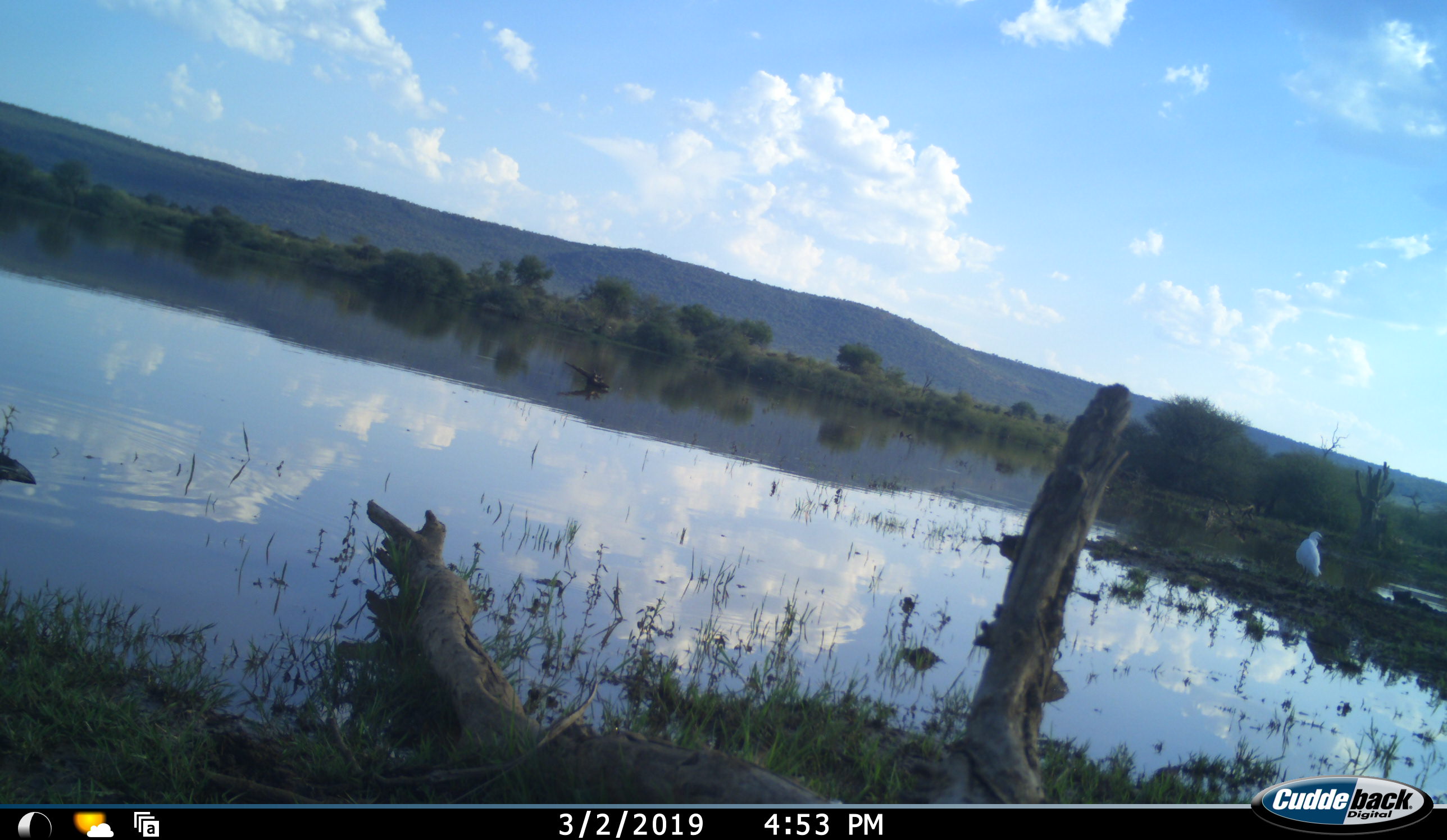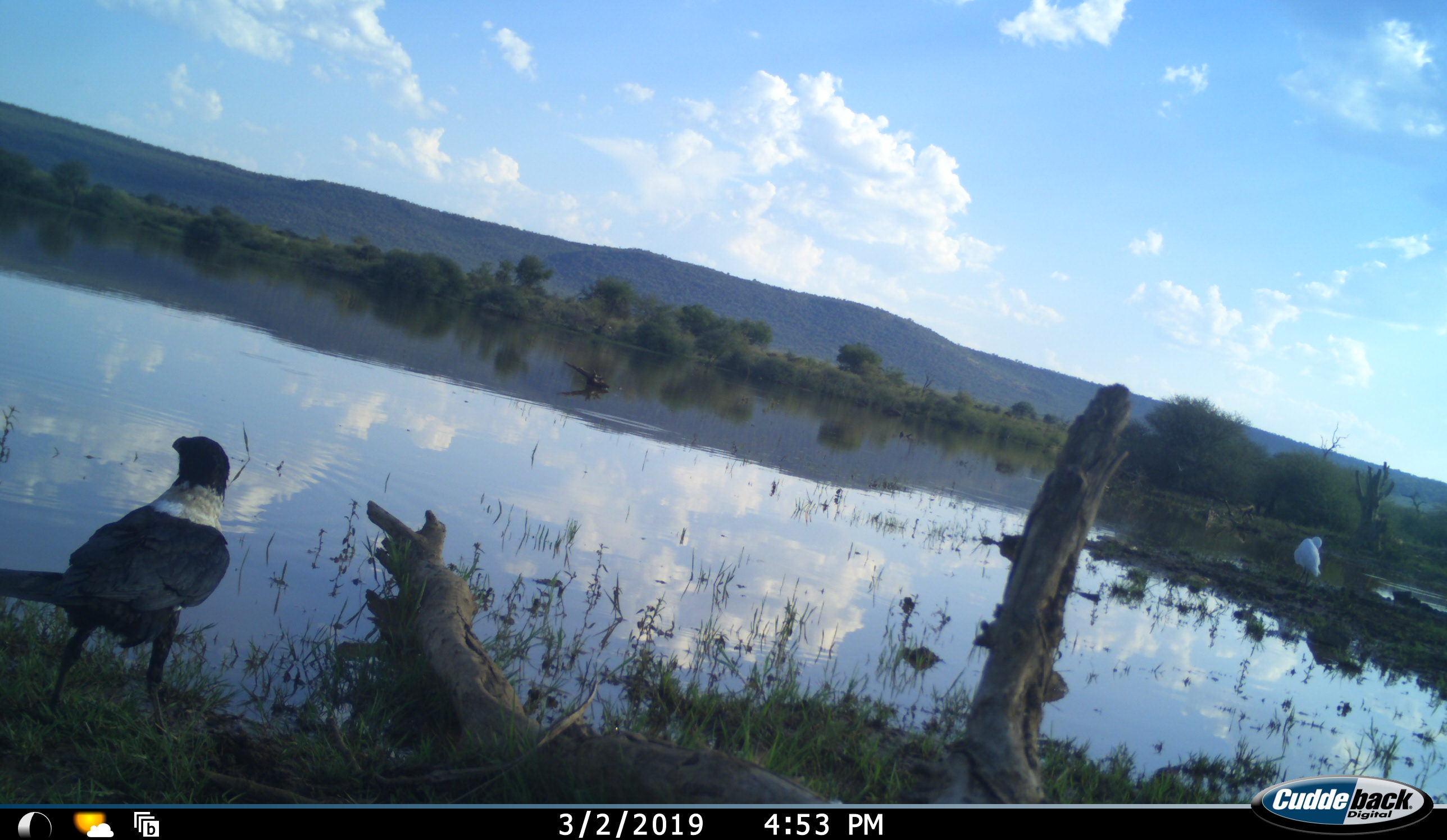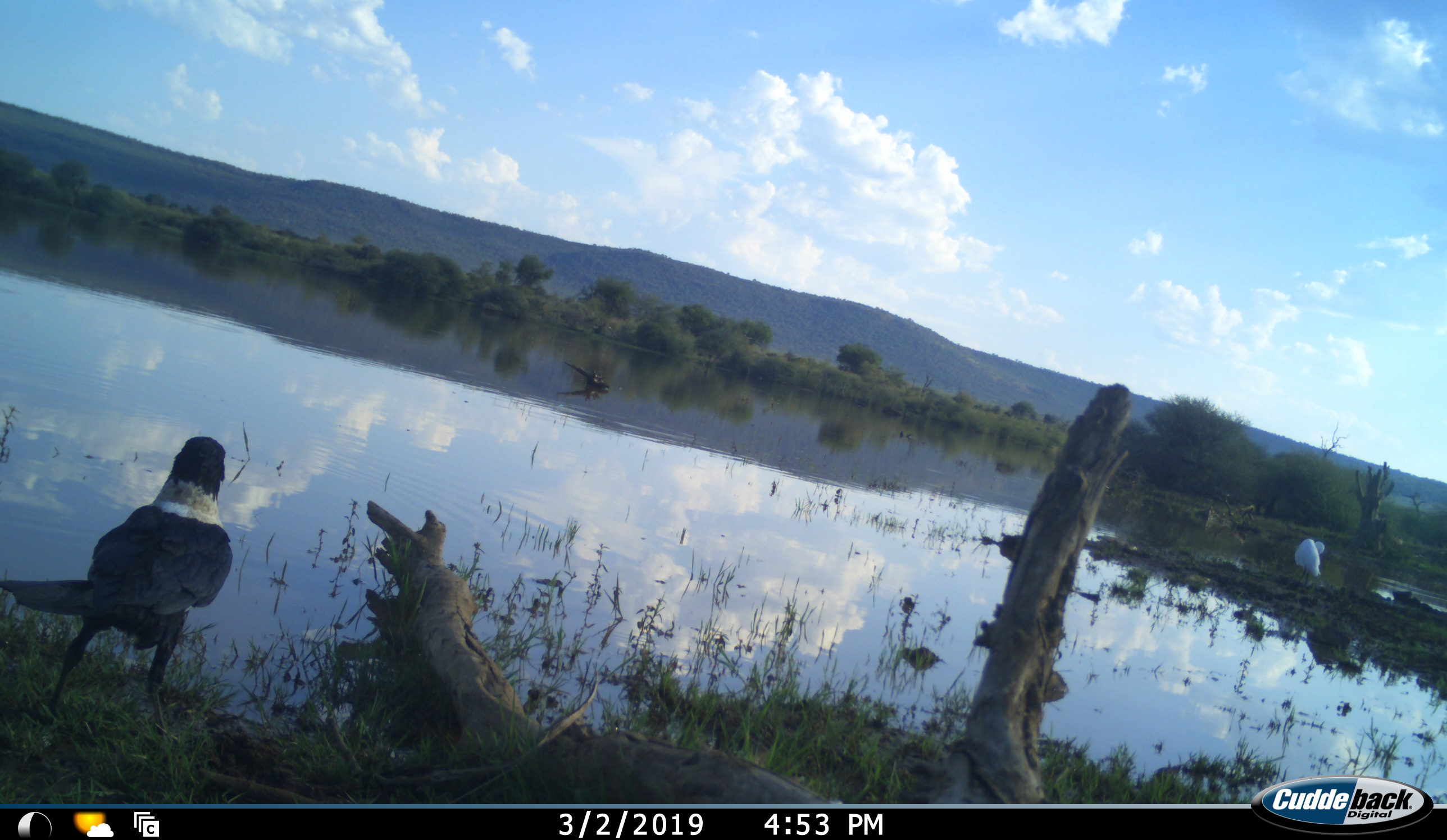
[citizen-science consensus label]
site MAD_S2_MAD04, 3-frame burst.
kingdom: Animalia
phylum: Chordata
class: Aves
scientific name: Aves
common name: bird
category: birdother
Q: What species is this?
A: Birdother (bird) (Aves).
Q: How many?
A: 2.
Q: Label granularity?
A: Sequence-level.